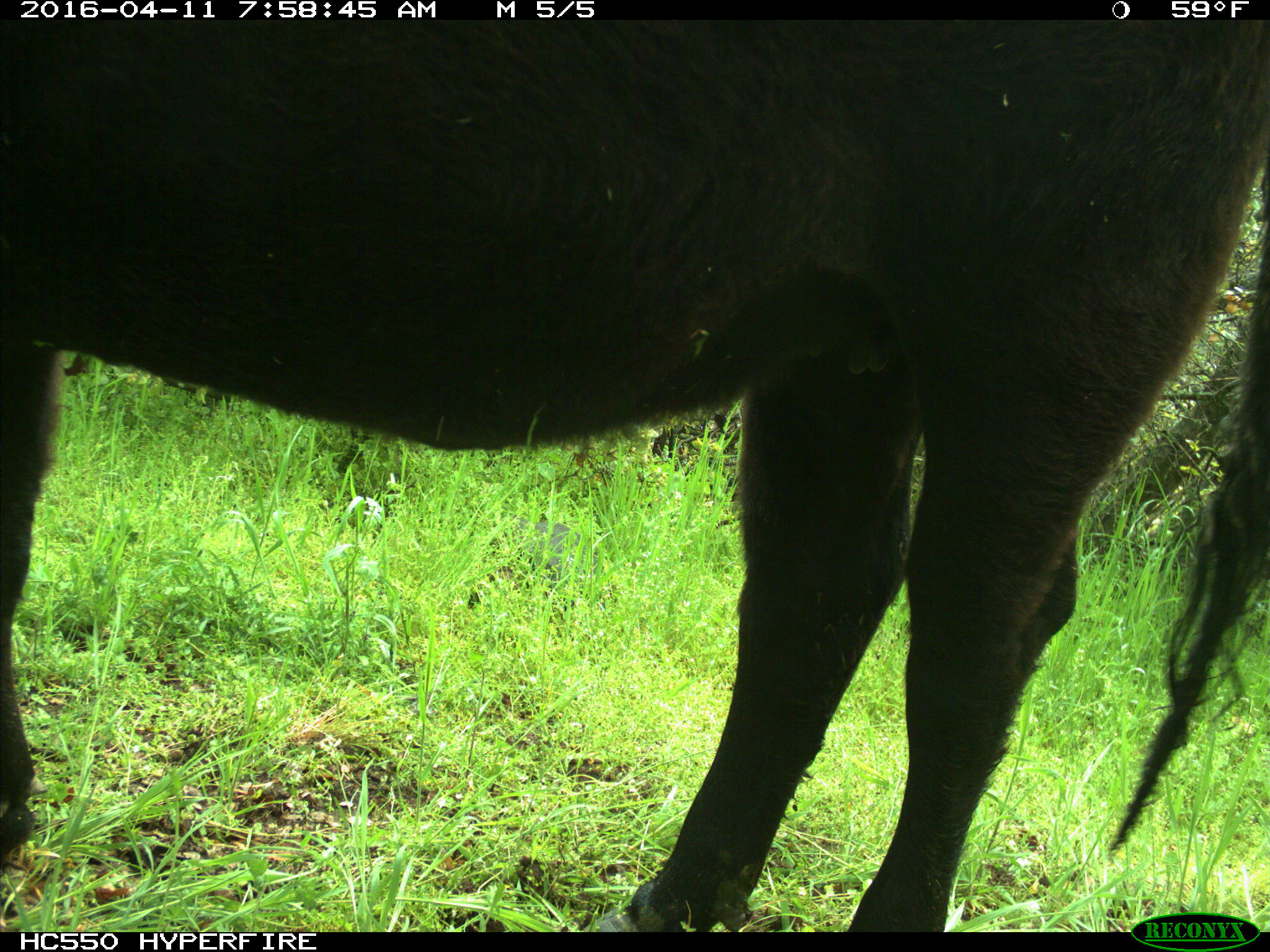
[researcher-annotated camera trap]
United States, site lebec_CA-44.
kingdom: Animalia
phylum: Chordata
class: Mammalia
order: Artiodactyla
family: Bovidae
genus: Bos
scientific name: Bos taurus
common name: domestic cow